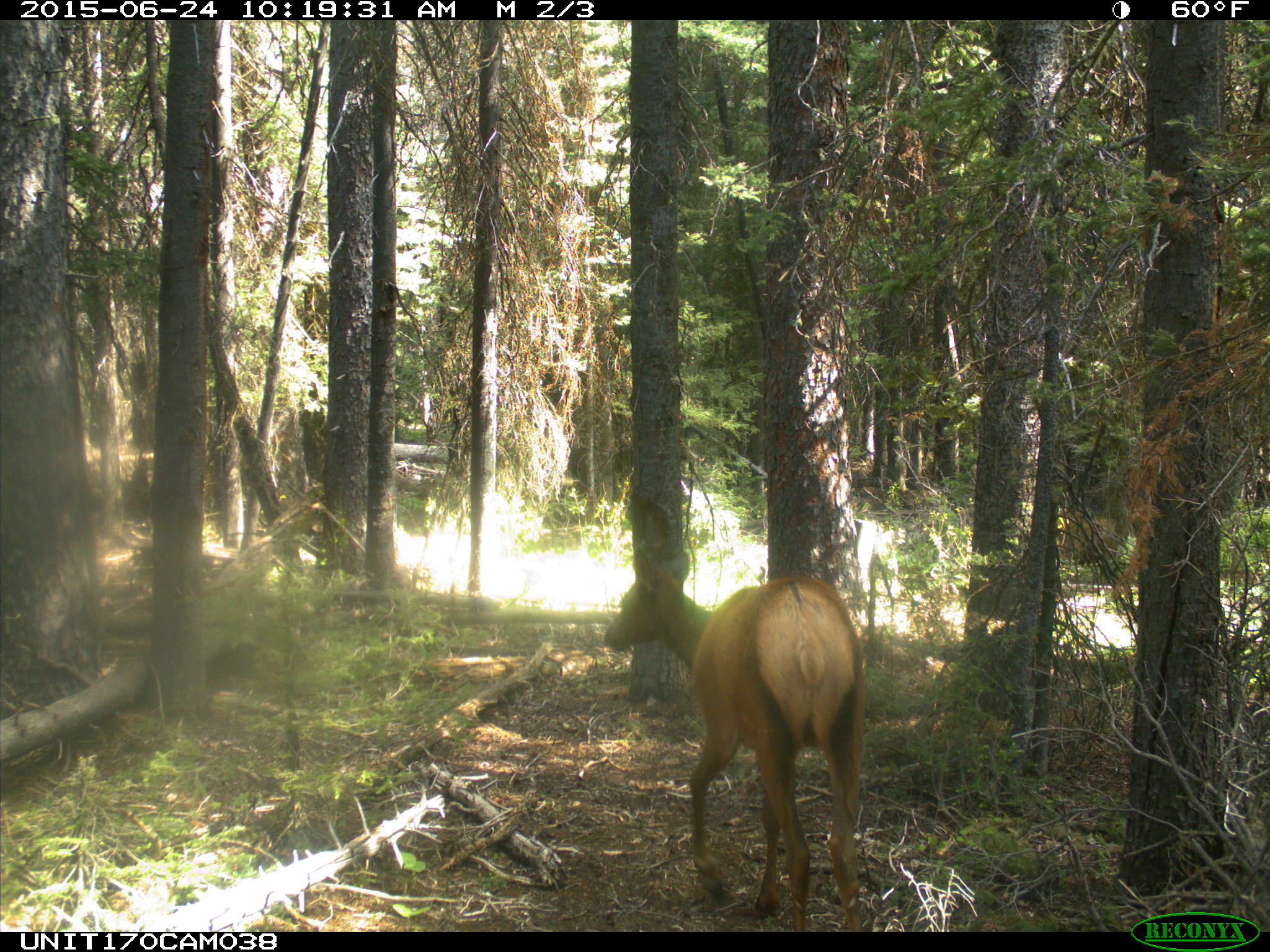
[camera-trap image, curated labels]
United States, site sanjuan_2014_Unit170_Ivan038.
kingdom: Animalia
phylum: Chordata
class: Mammalia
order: Artiodactyla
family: Cervidae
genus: Cervus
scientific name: Cervus elaphus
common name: red deer